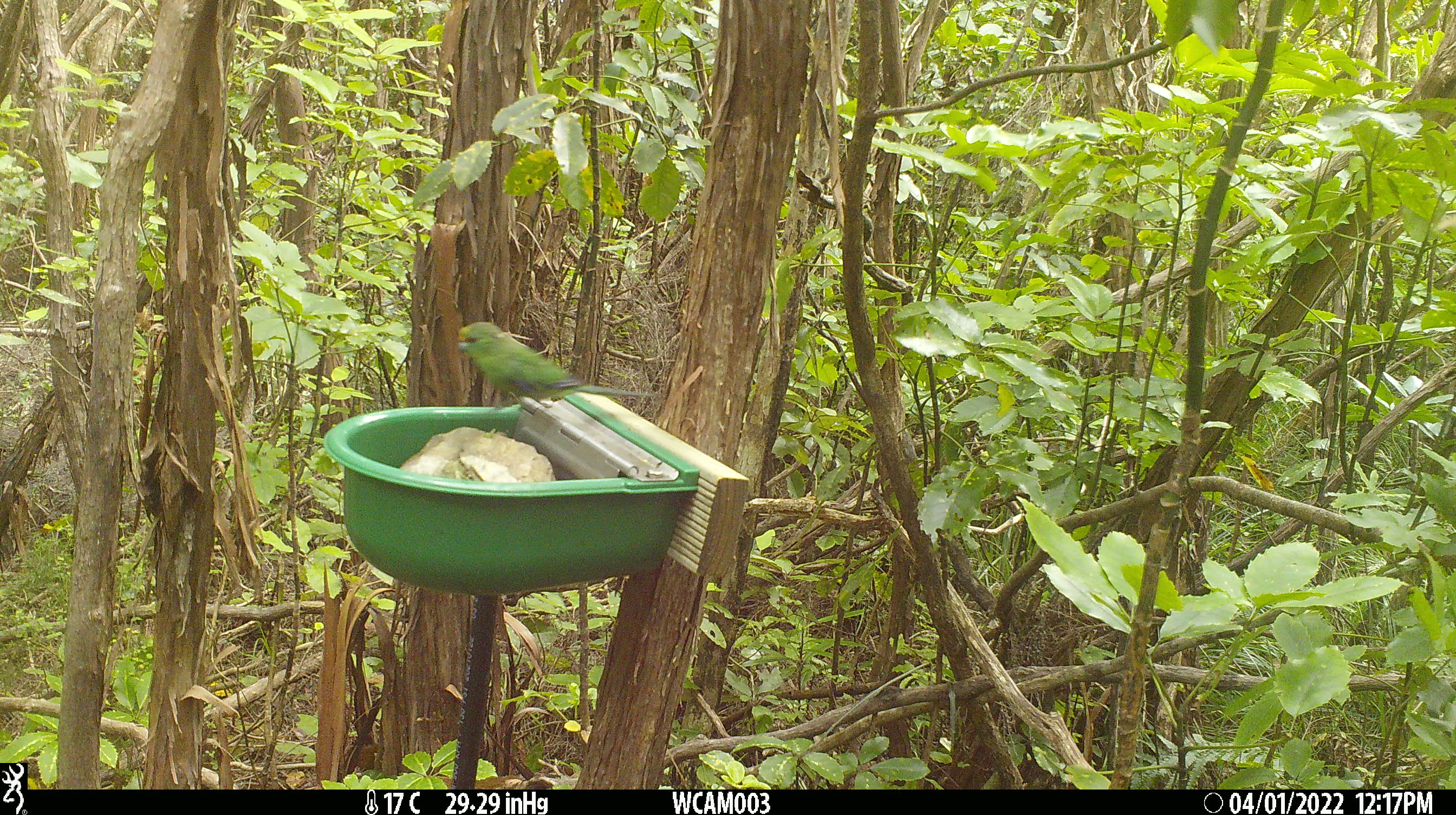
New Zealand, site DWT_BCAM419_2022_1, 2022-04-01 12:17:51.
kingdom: Animalia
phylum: Chordata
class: Aves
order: Psittaciformes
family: Psittaculidae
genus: Cyanoramphus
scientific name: Cyanoramphus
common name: parakeet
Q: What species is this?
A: Parakeet (Cyanoramphus).